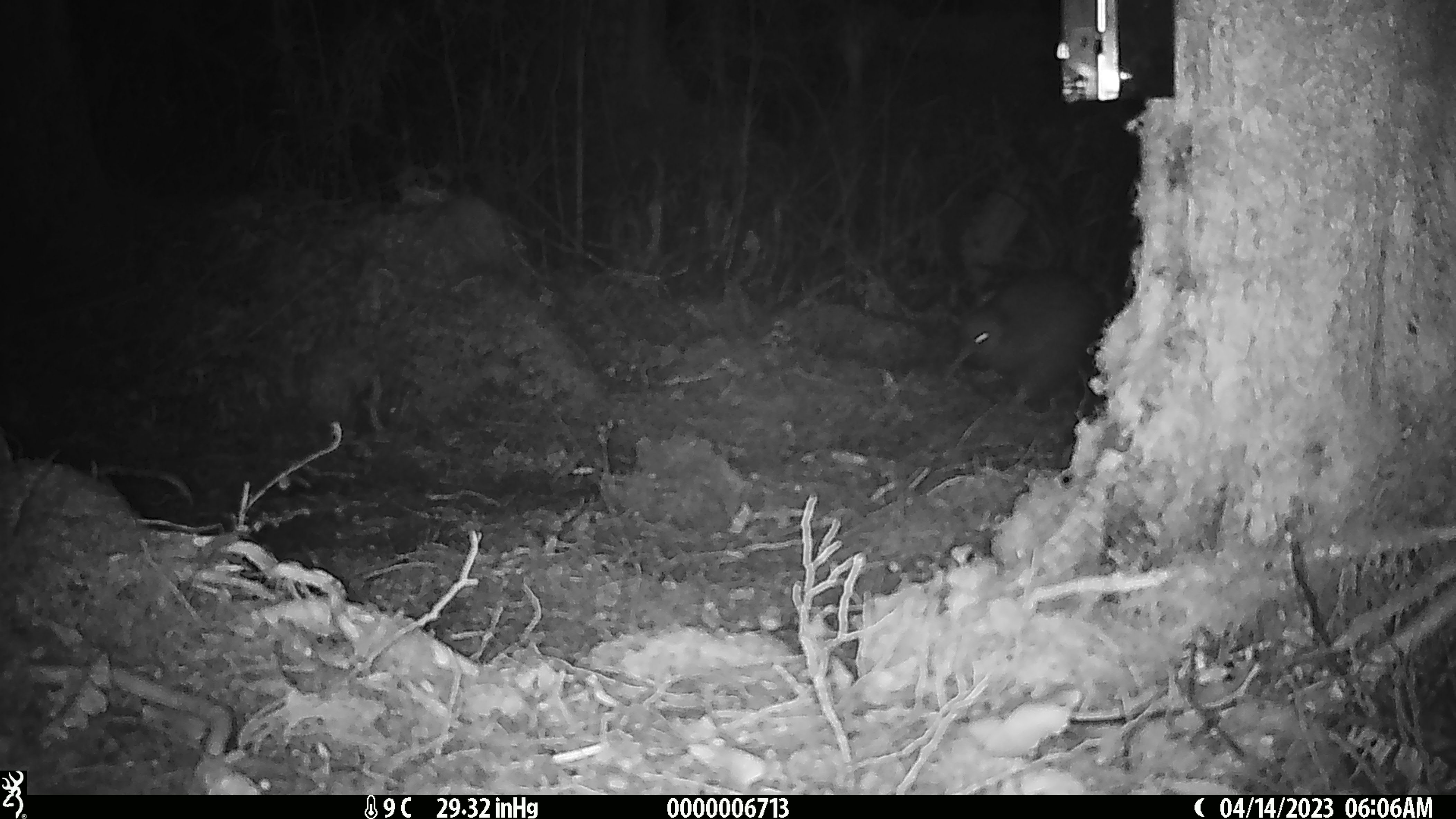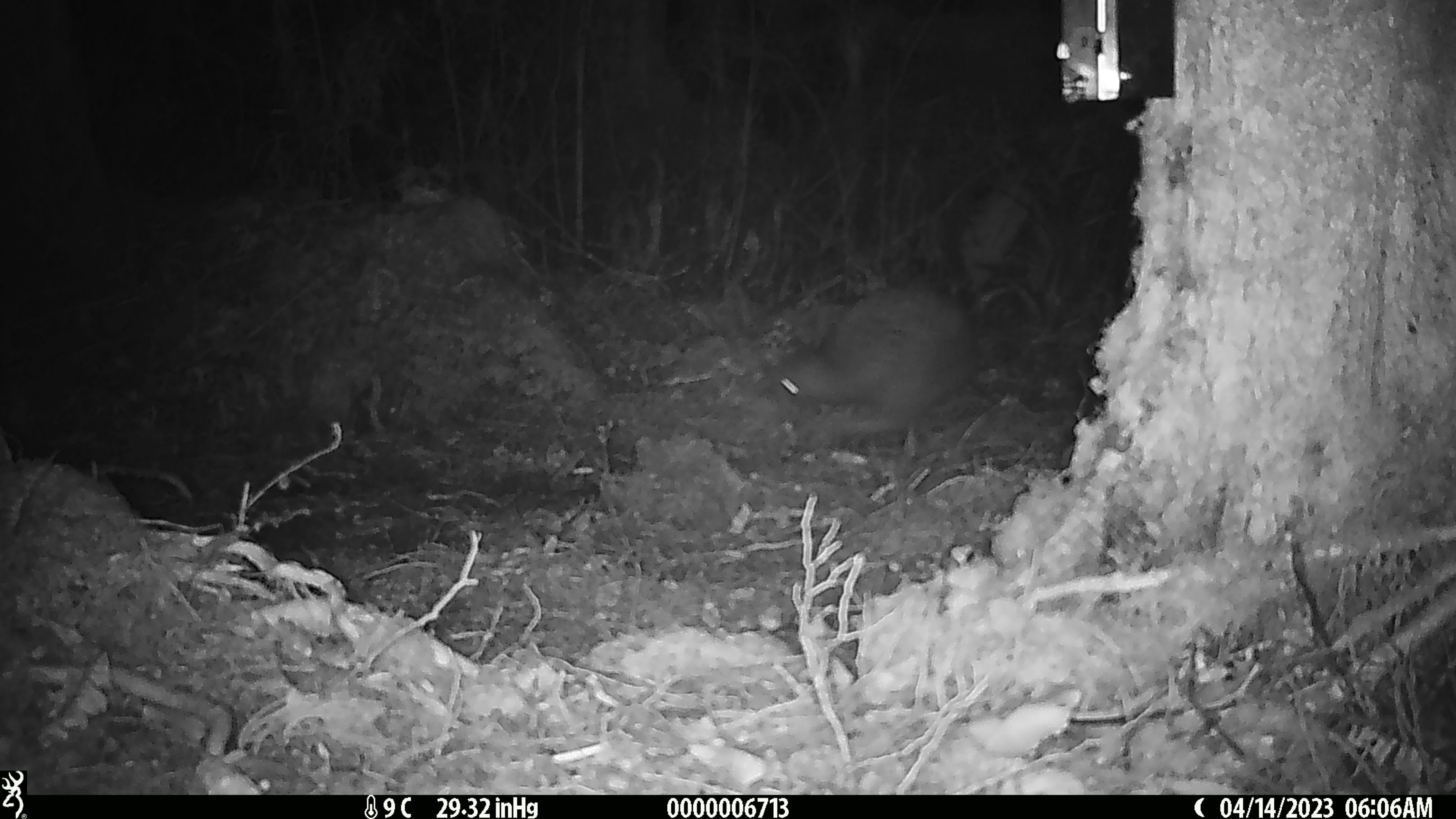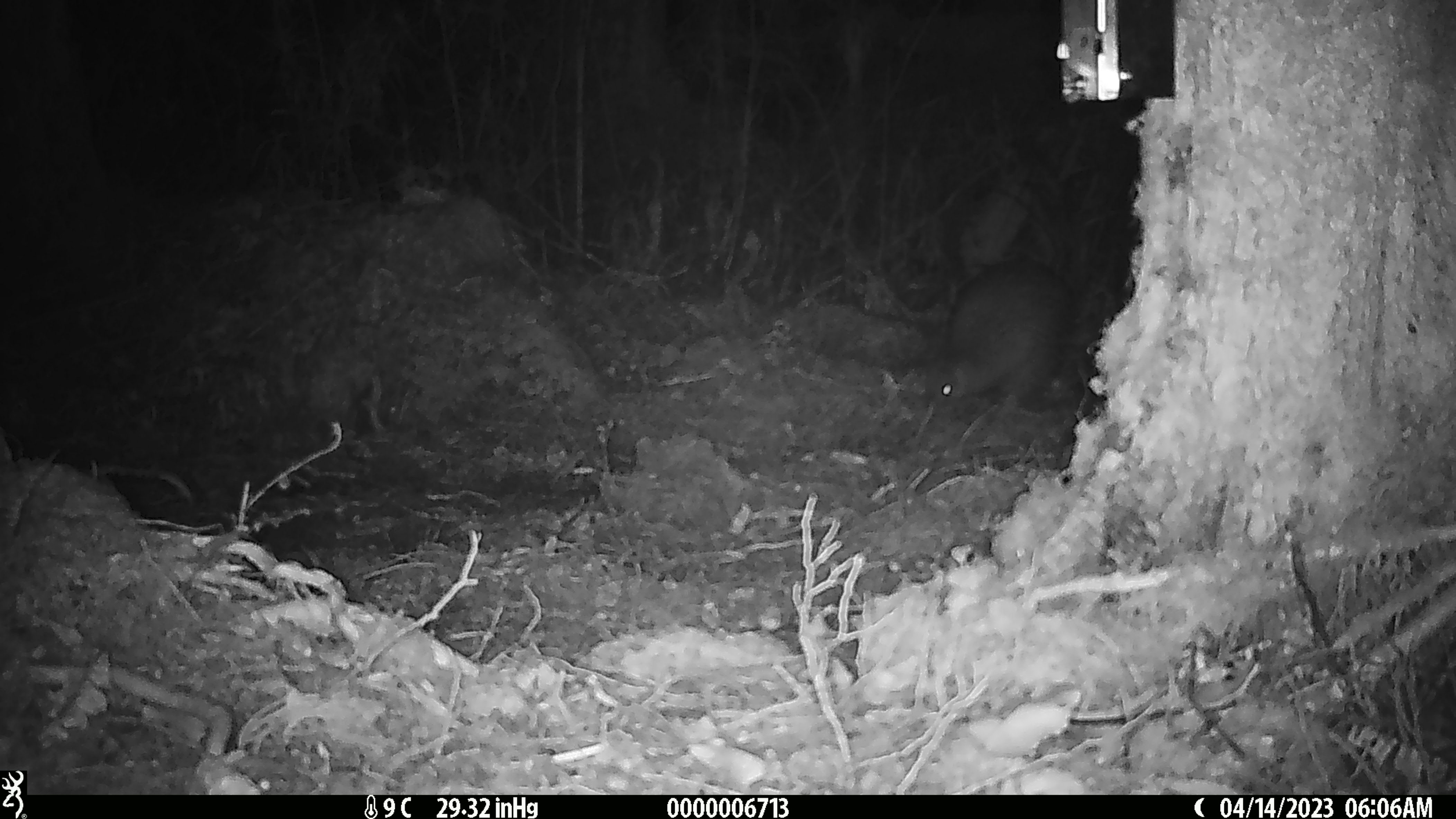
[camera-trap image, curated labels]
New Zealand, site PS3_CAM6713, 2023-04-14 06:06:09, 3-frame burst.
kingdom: Animalia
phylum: Chordata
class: Aves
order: Apterygiformes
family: Apterygidae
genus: Apteryx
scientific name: Apteryx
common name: kiwi